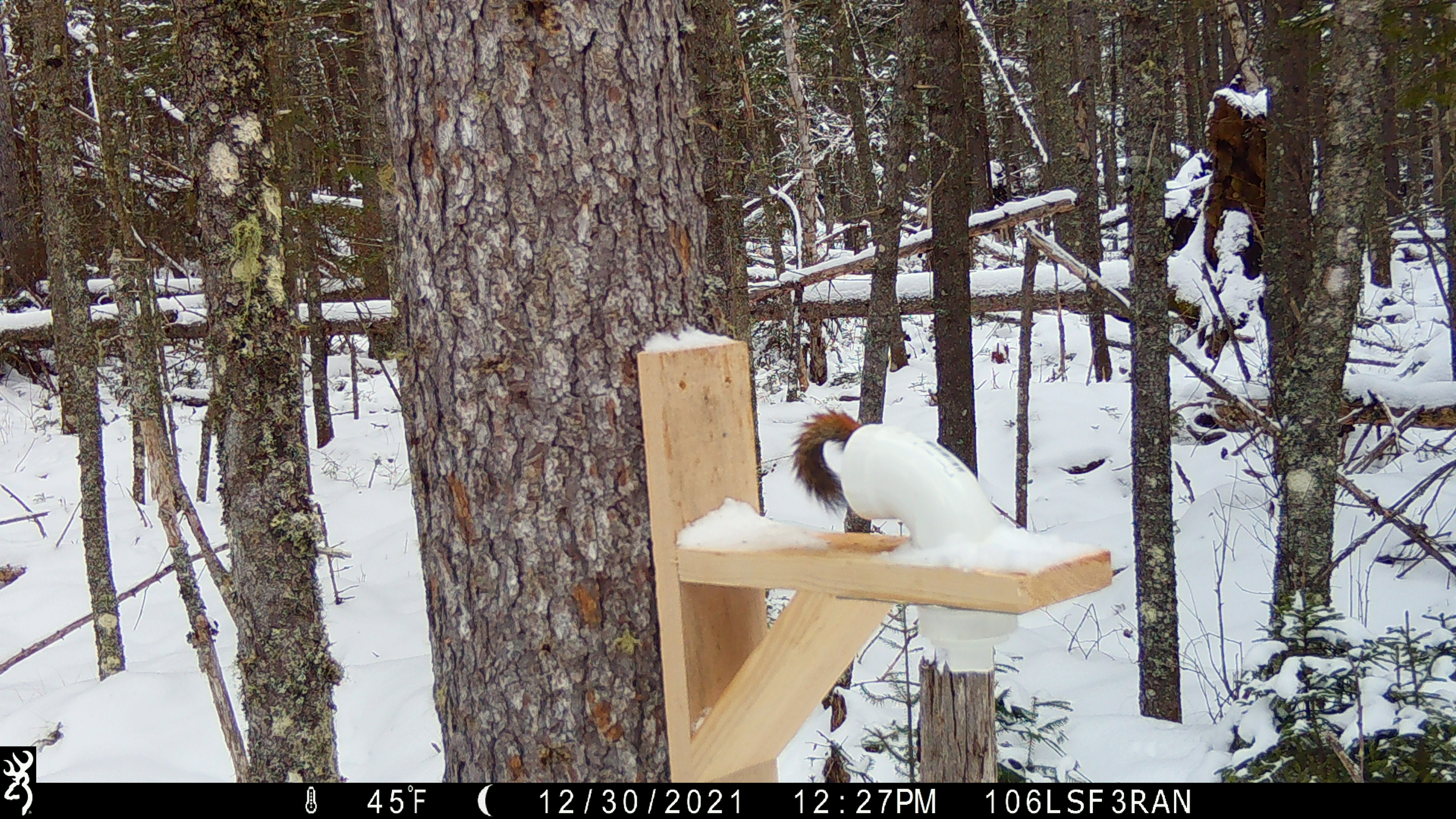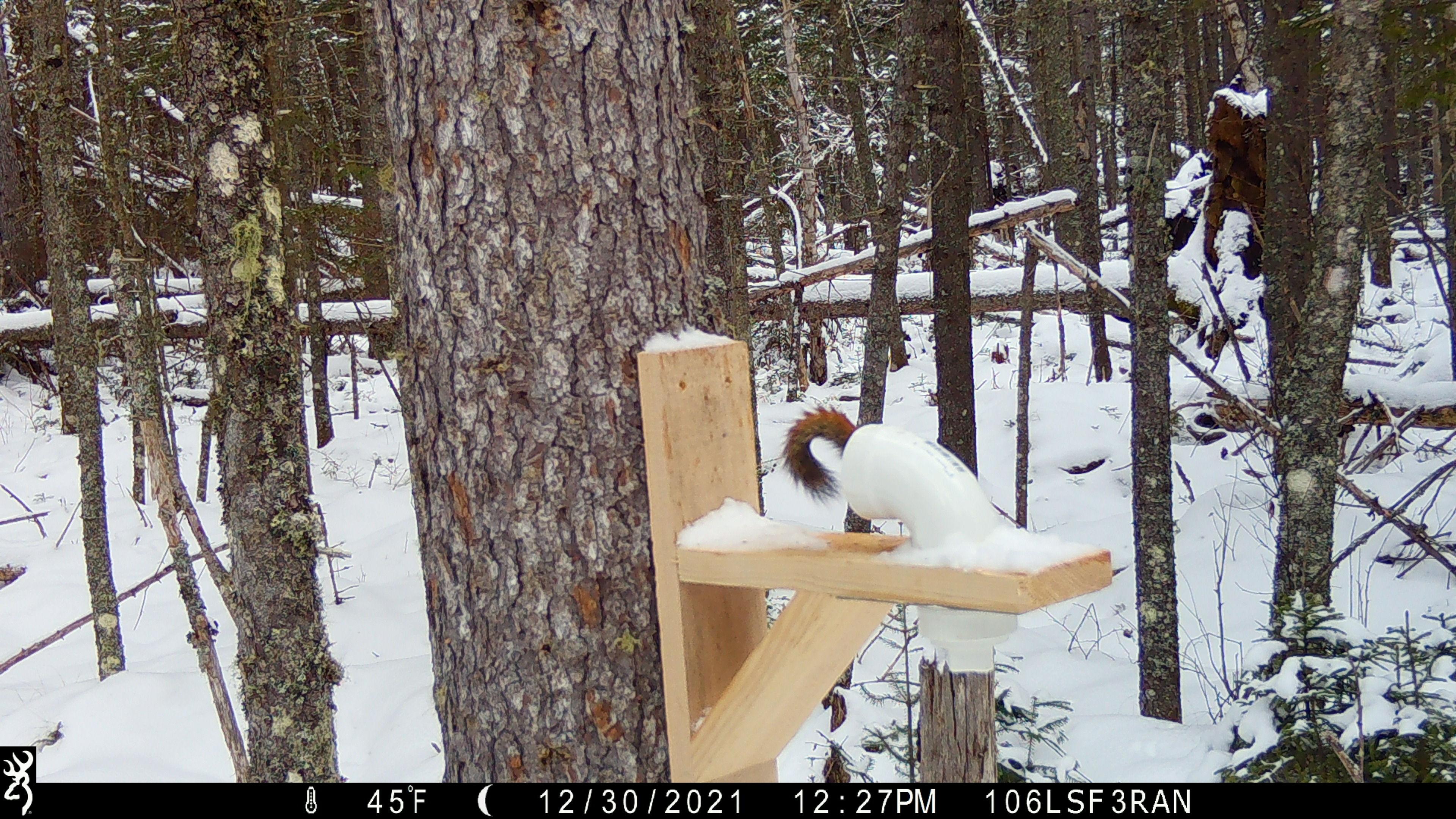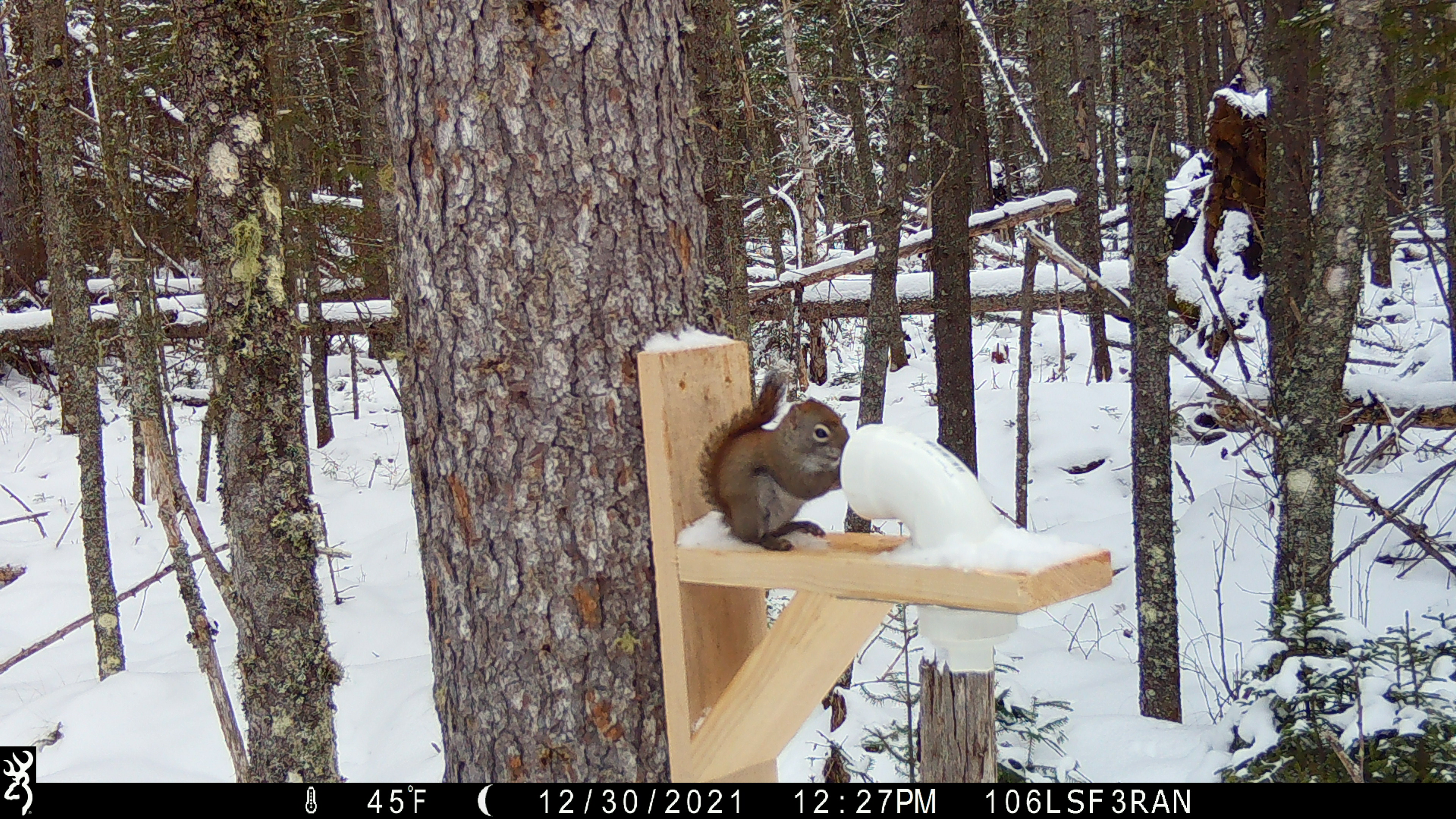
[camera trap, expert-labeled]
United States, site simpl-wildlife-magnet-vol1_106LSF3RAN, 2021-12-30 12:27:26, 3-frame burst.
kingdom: Animalia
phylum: Chordata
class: Mammalia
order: Rodentia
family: Sciuridae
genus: Tamiasciurus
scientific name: Tamiasciurus hudsonicus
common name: red squirrel